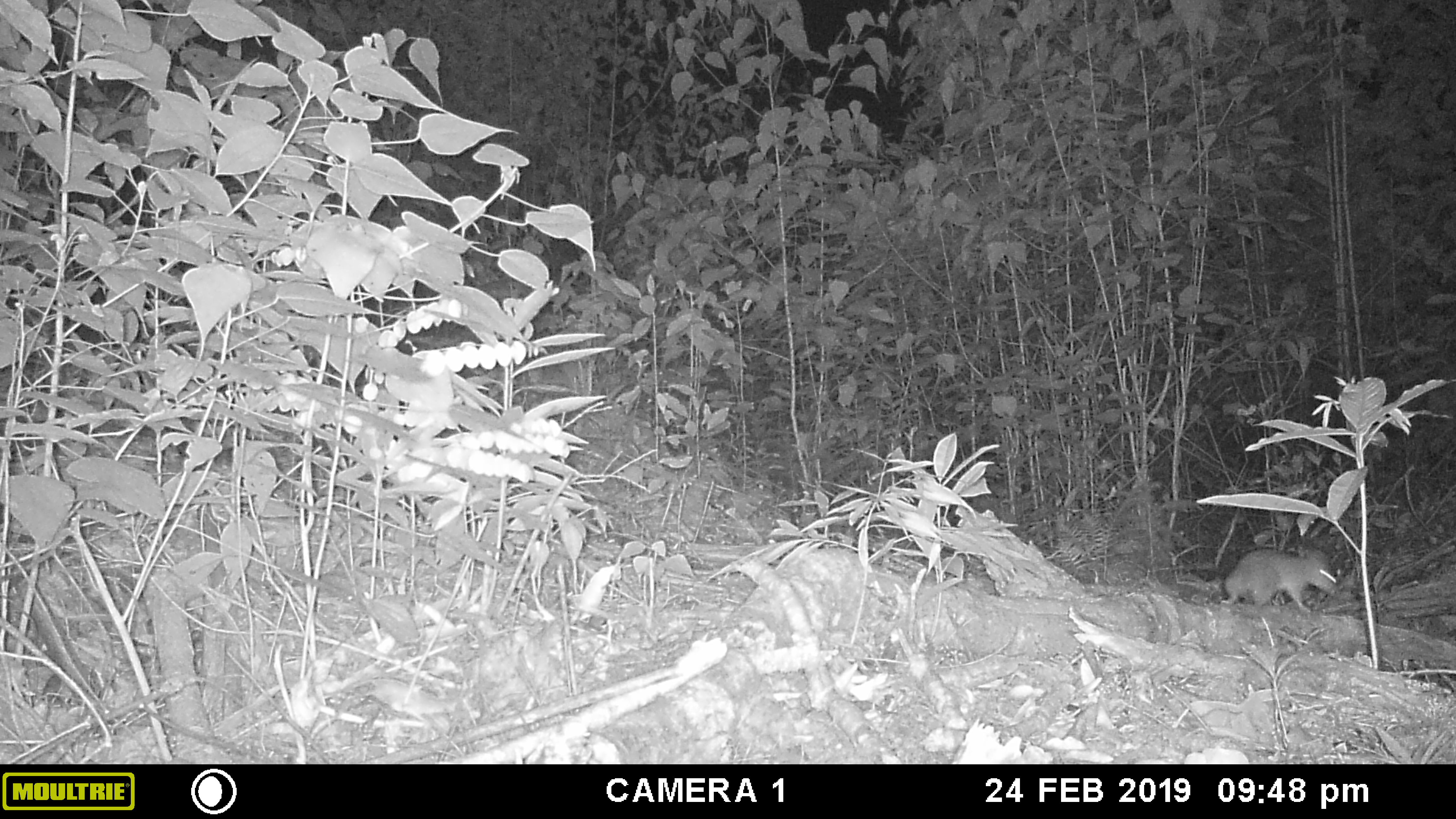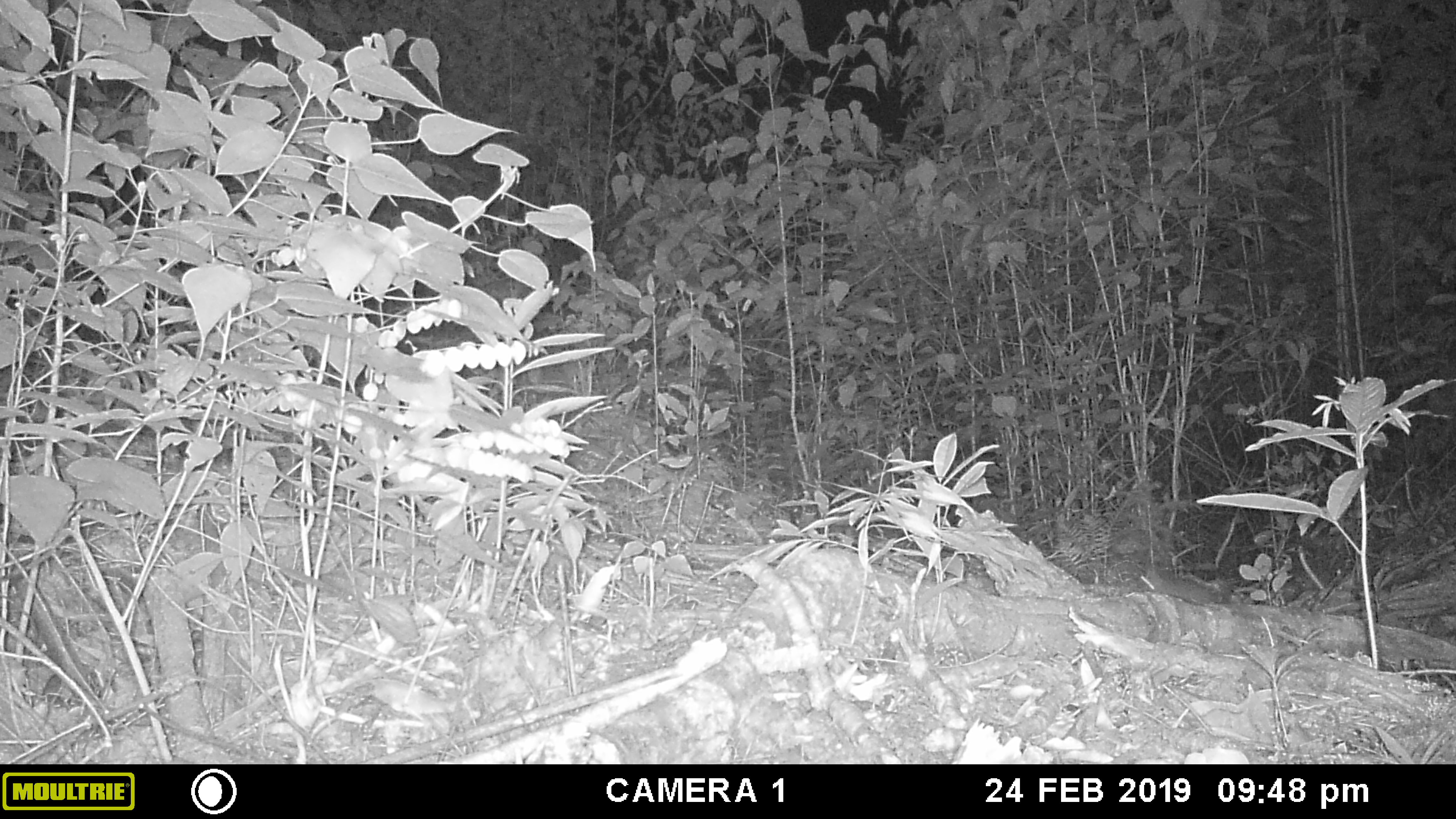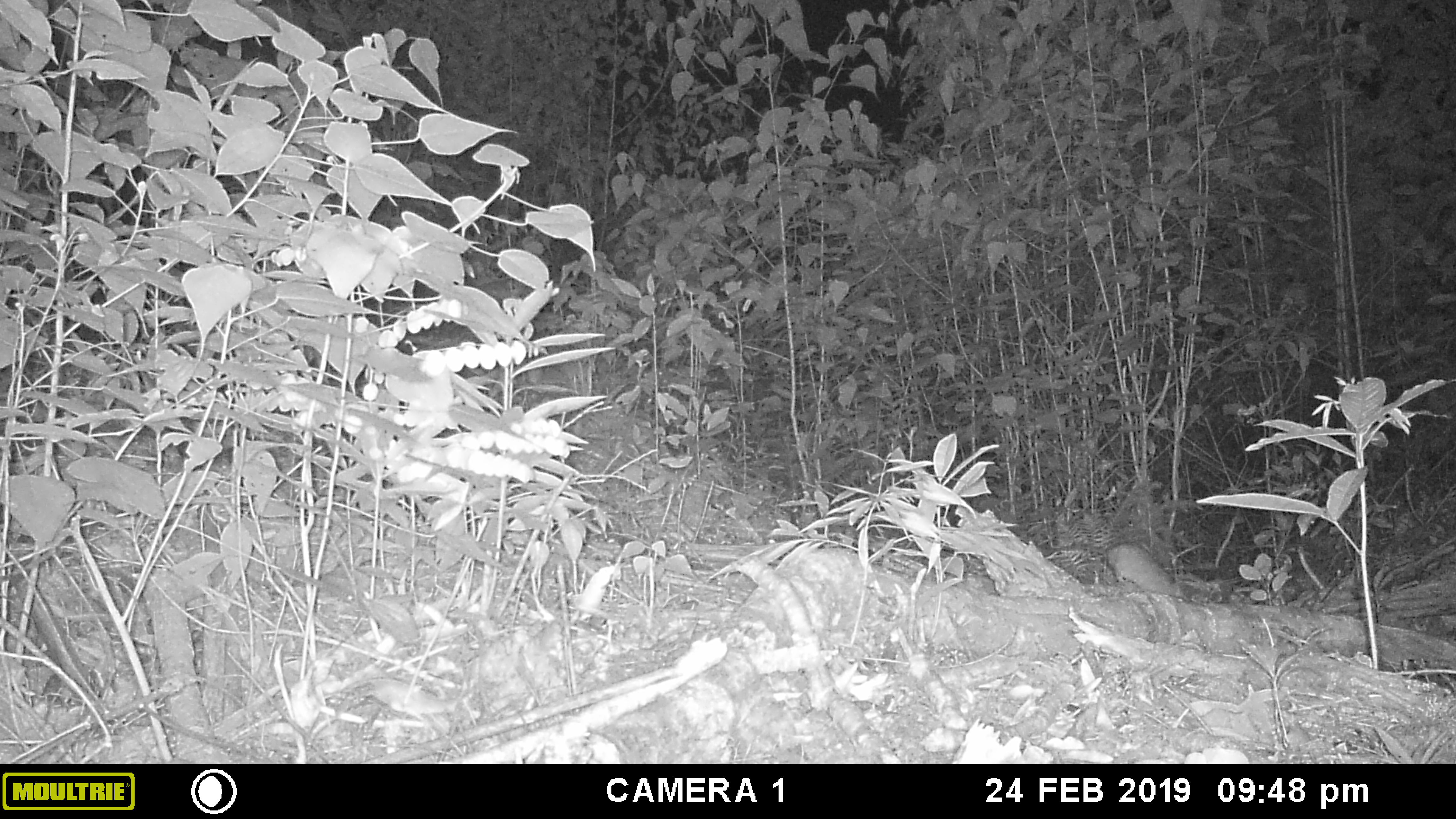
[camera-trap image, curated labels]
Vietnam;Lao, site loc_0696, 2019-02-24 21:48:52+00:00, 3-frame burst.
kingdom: Animalia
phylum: Chordata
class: Mammalia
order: Rodentia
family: Muridae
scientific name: Muridae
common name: old-world mice and rats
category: unidentified murid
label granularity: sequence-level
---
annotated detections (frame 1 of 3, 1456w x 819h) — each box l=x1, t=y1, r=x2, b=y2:
unidentified murid: l=1222, t=544, r=1342, b=613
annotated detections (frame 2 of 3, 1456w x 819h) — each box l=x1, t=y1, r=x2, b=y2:
unidentified murid: l=1140, t=567, r=1225, b=606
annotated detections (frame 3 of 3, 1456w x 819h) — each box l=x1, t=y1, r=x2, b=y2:
unidentified murid: l=1104, t=541, r=1190, b=600